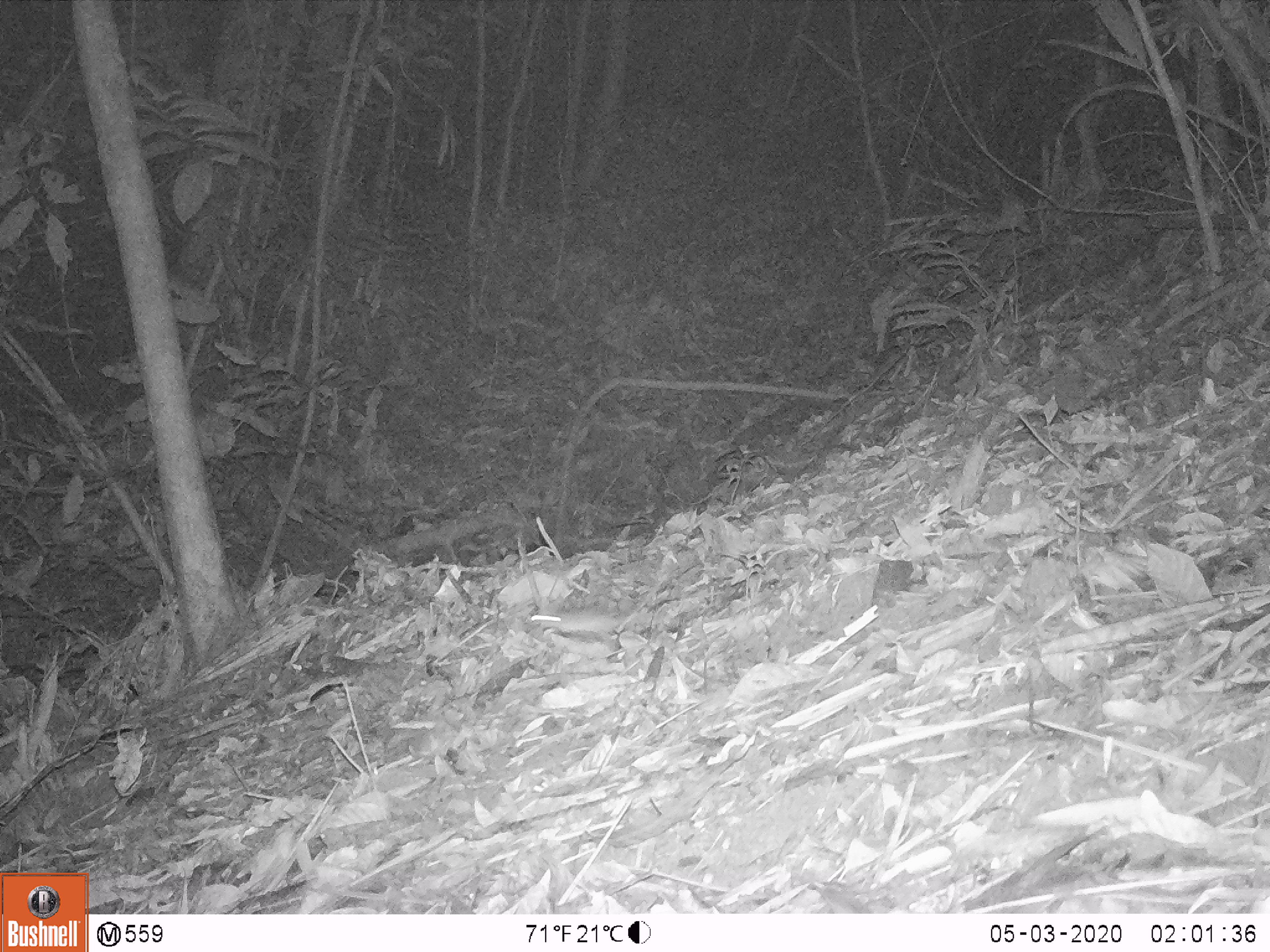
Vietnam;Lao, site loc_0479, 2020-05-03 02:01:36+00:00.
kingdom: Animalia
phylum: Chordata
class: Mammalia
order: Rodentia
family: Muridae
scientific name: Muridae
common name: old-world mice and rats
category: unidentified murid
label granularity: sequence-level